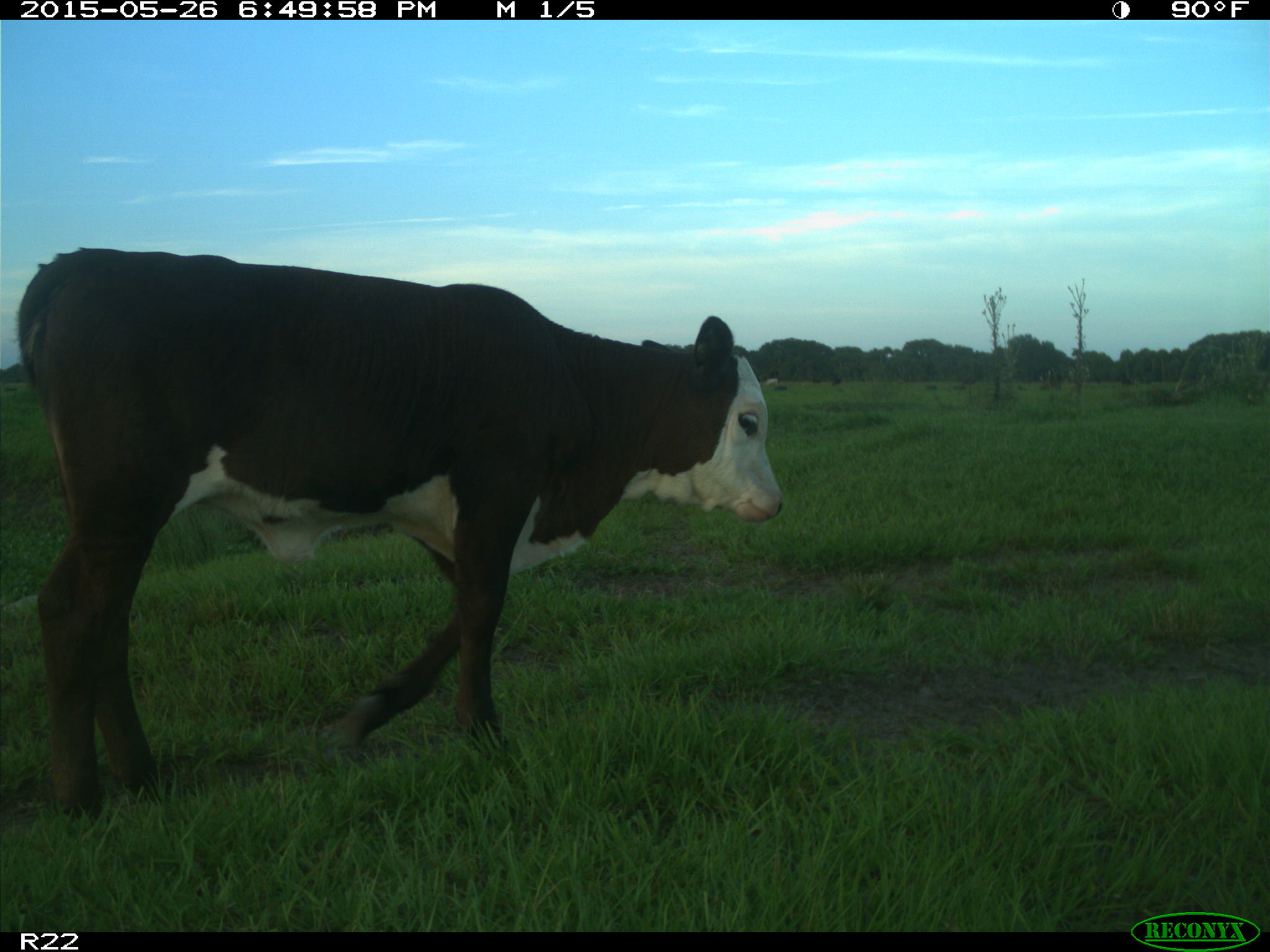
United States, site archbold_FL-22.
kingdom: Animalia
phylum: Chordata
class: Mammalia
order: Artiodactyla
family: Bovidae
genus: Bos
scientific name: Bos taurus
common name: domestic cow